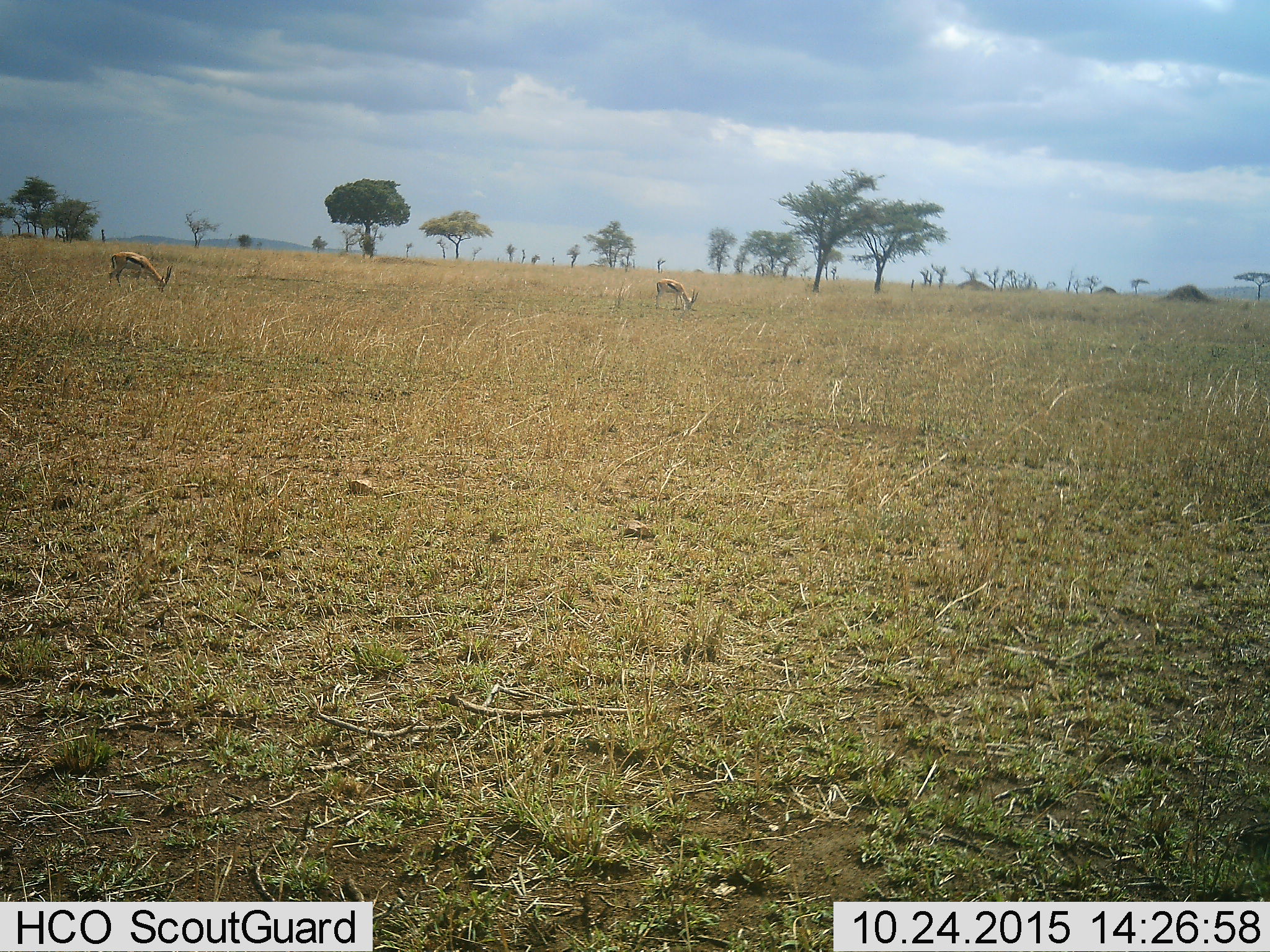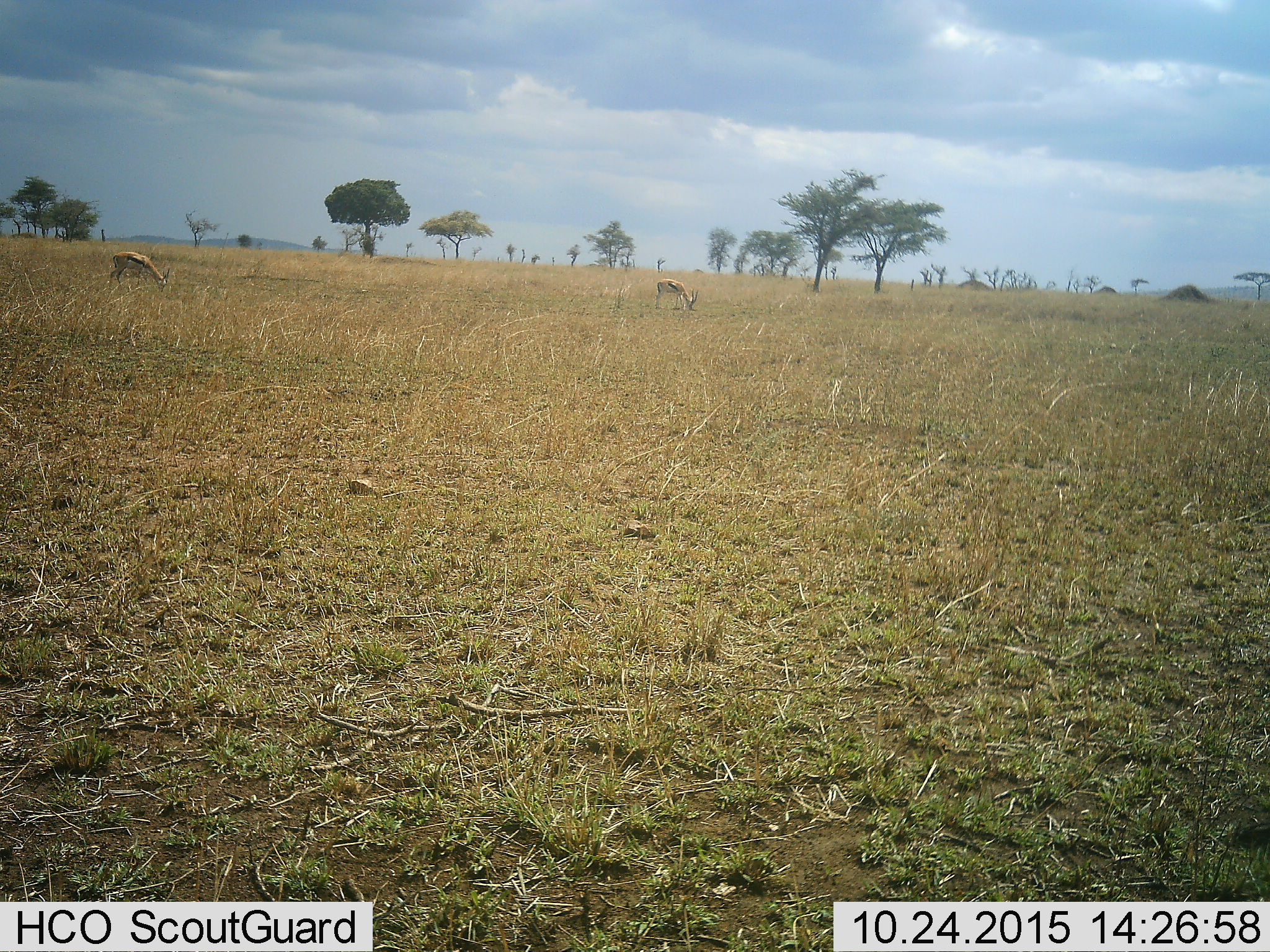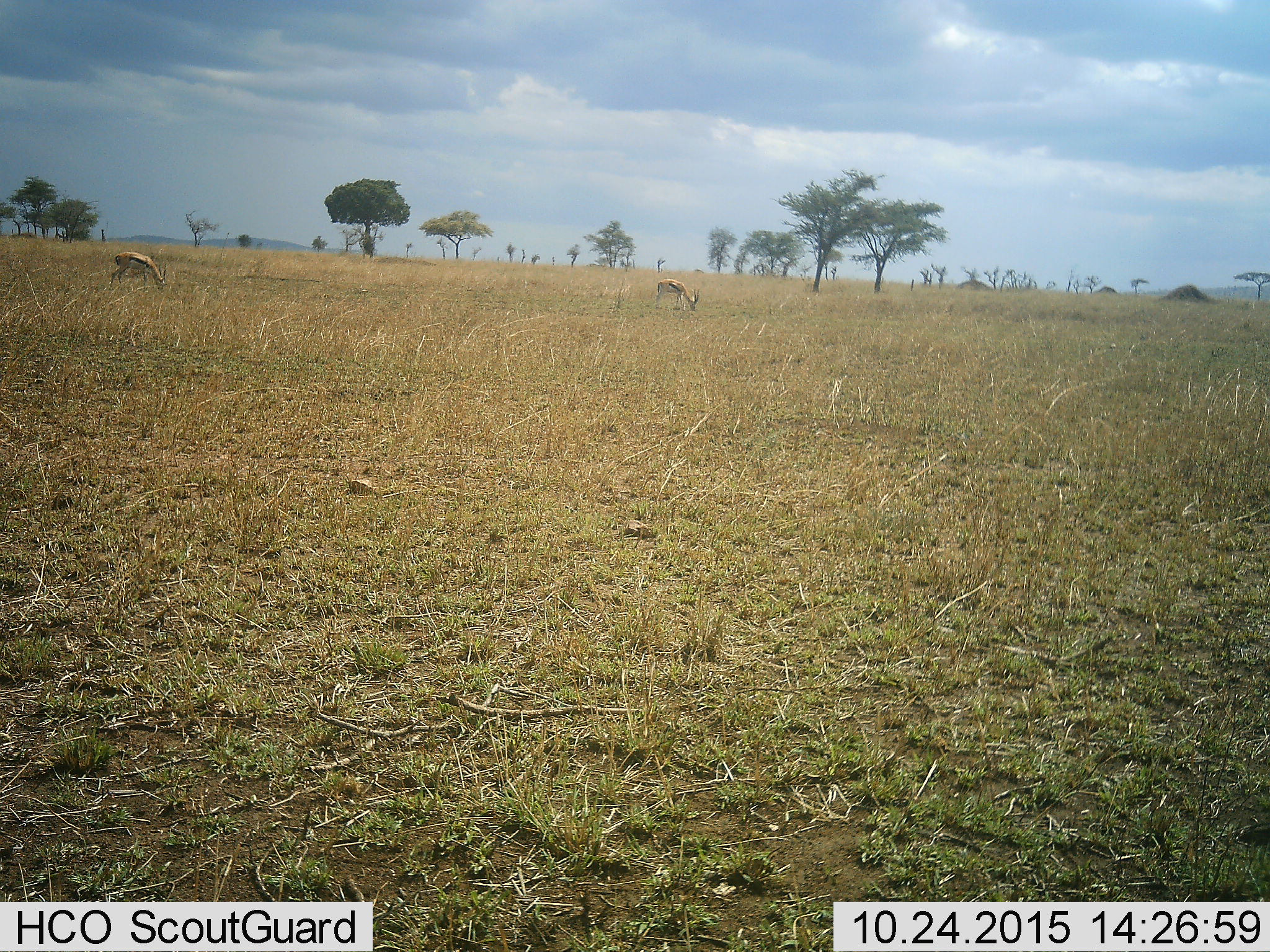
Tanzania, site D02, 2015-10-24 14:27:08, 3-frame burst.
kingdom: Animalia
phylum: Chordata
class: Mammalia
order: Artiodactyla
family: Bovidae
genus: Eudorcas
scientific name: Eudorcas thomsonii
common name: thomson's gazelle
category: gazellethomsons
Gazellethomsons (thomson's gazelle) (Eudorcas thomsonii), count 2. Behavior (volunteer vote fractions): standing 15%, resting 0%, moving 0%, interacting 0%. Young present (vote fraction): 0%. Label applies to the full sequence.